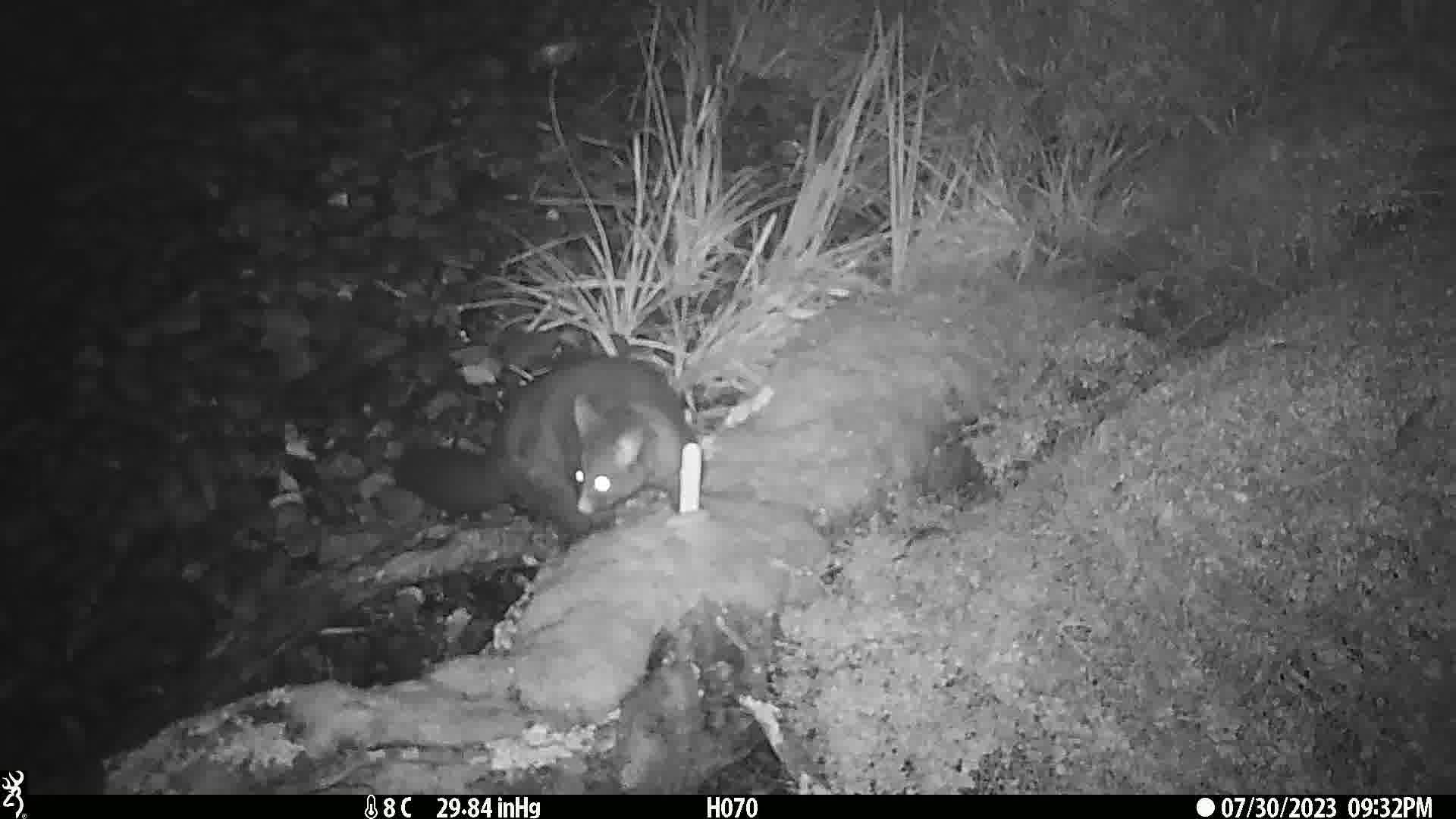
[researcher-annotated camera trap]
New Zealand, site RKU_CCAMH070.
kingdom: Animalia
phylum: Chordata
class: Mammalia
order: Diprotodontia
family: Phalangeridae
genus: Trichosurus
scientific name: Trichosurus vulpecula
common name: common brushtail possum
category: possum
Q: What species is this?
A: Possum (common brushtail possum) (Trichosurus vulpecula).